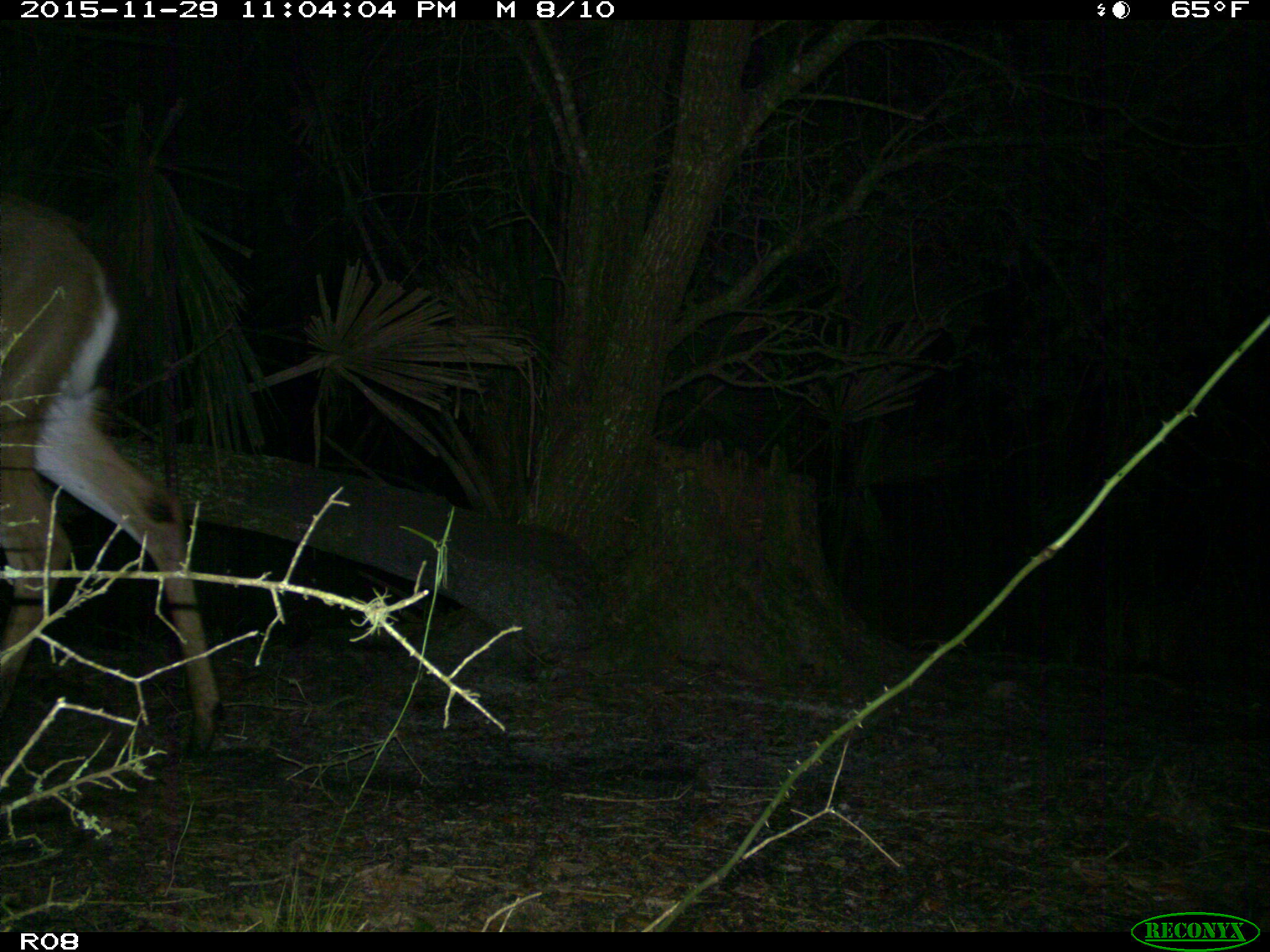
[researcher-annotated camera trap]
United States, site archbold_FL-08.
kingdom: Animalia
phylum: Chordata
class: Mammalia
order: Artiodactyla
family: Cervidae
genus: Odocoileus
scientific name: Odocoileus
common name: deer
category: unidentified deer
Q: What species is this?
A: Unidentified deer (deer) (Odocoileus).